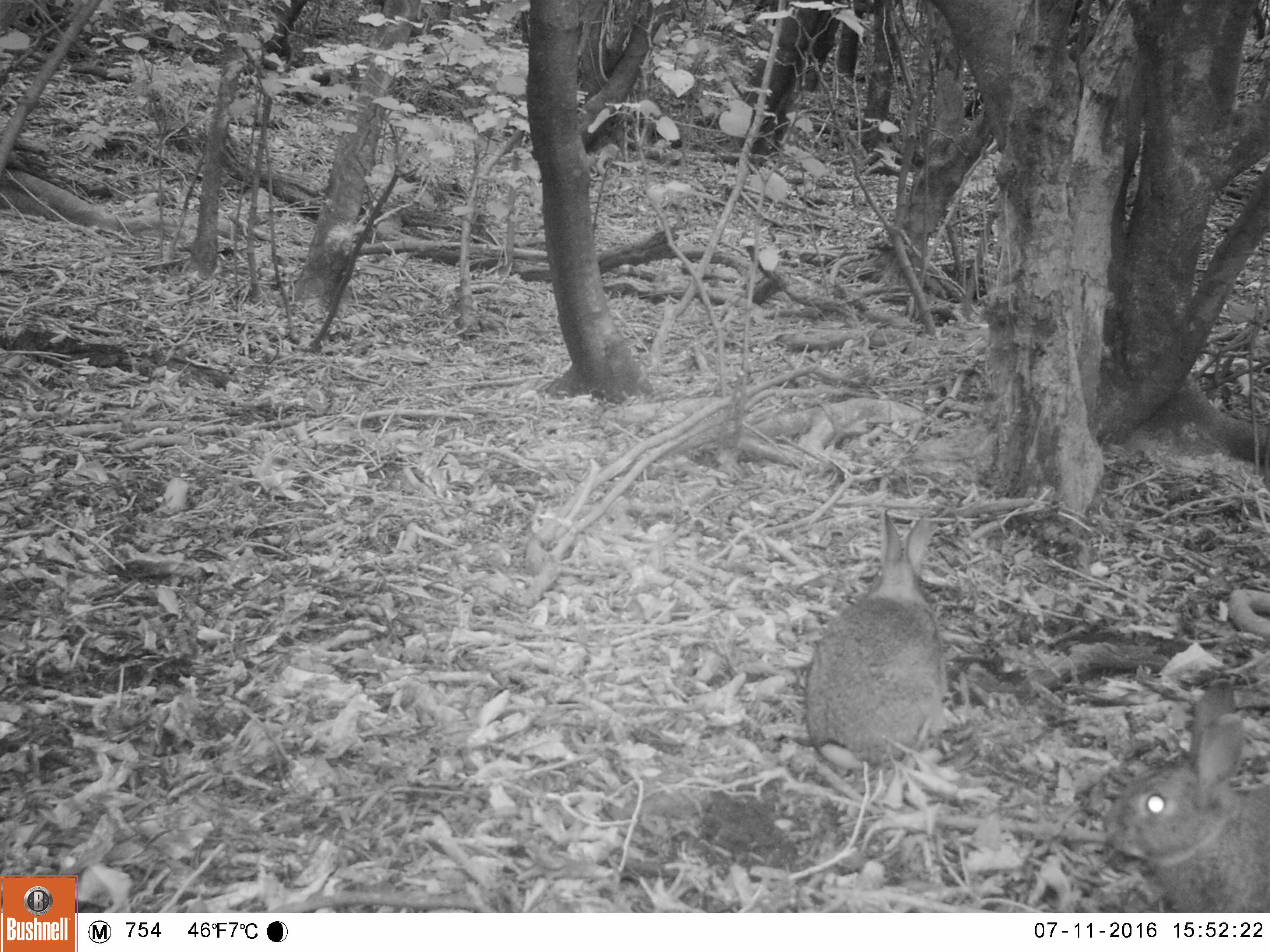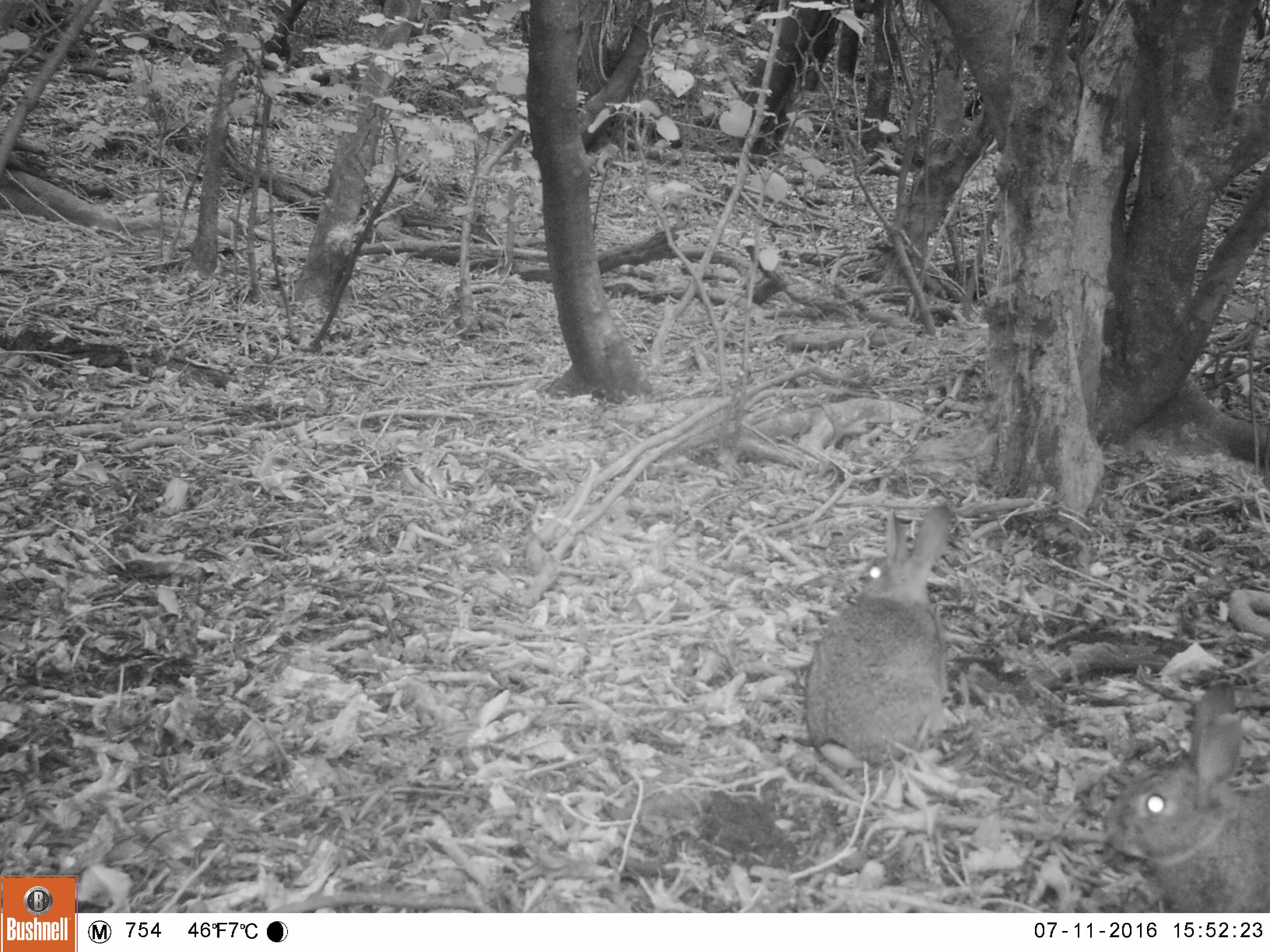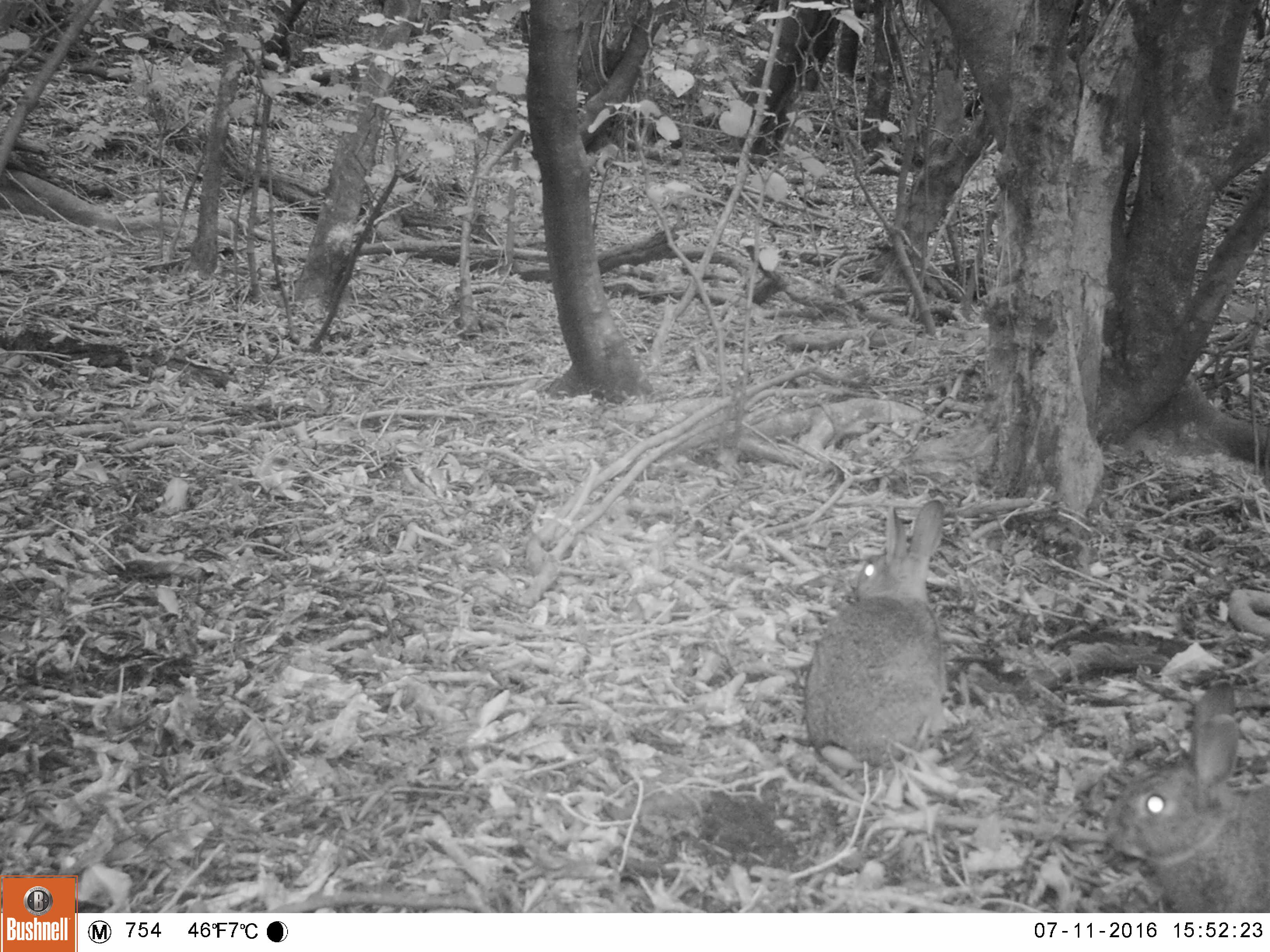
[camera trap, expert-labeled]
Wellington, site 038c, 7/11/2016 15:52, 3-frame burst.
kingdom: Animalia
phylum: Chordata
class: Mammalia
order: Lagomorpha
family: Leporidae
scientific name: Leporidae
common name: rabbit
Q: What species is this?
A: Rabbit (Leporidae).